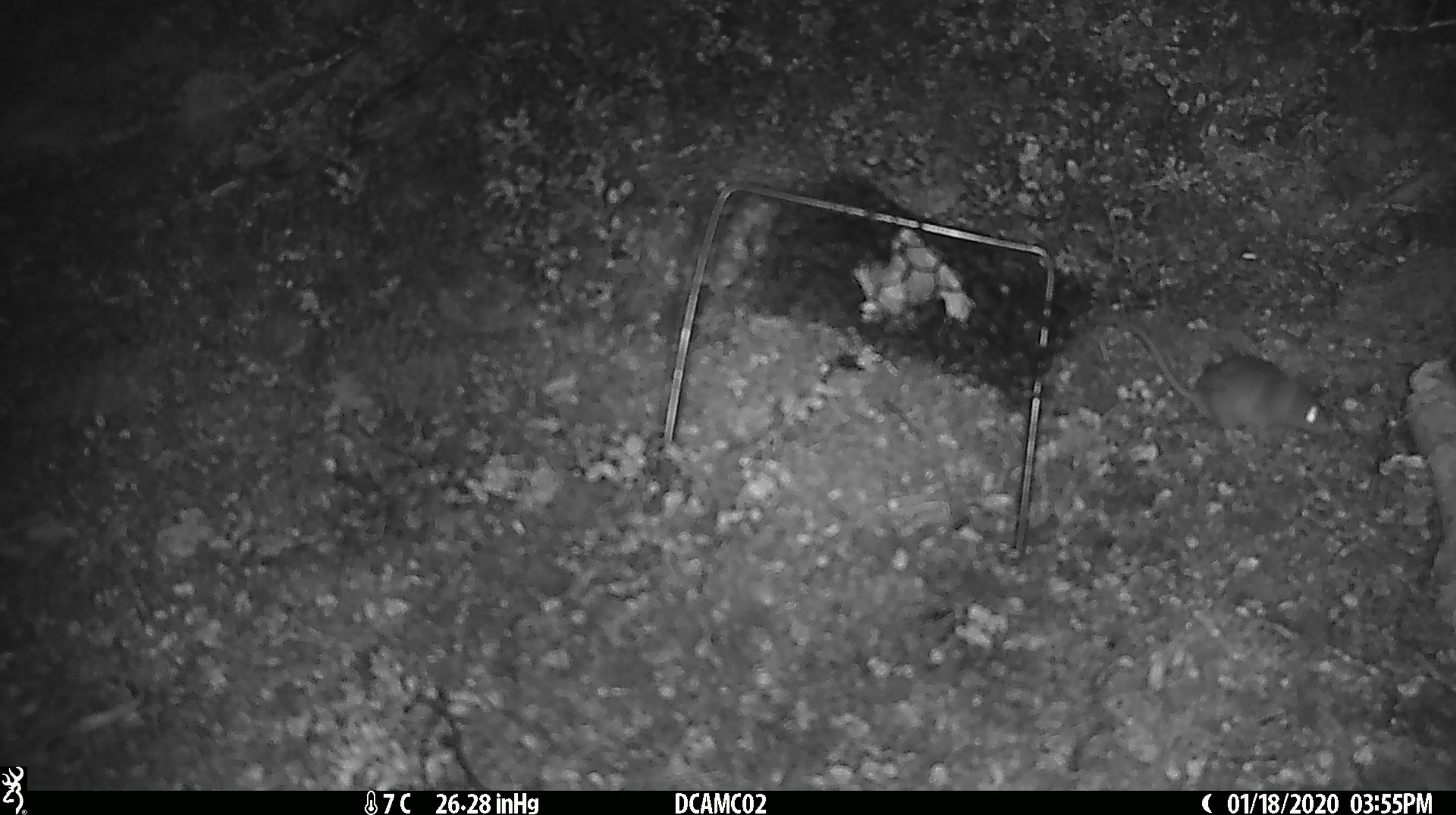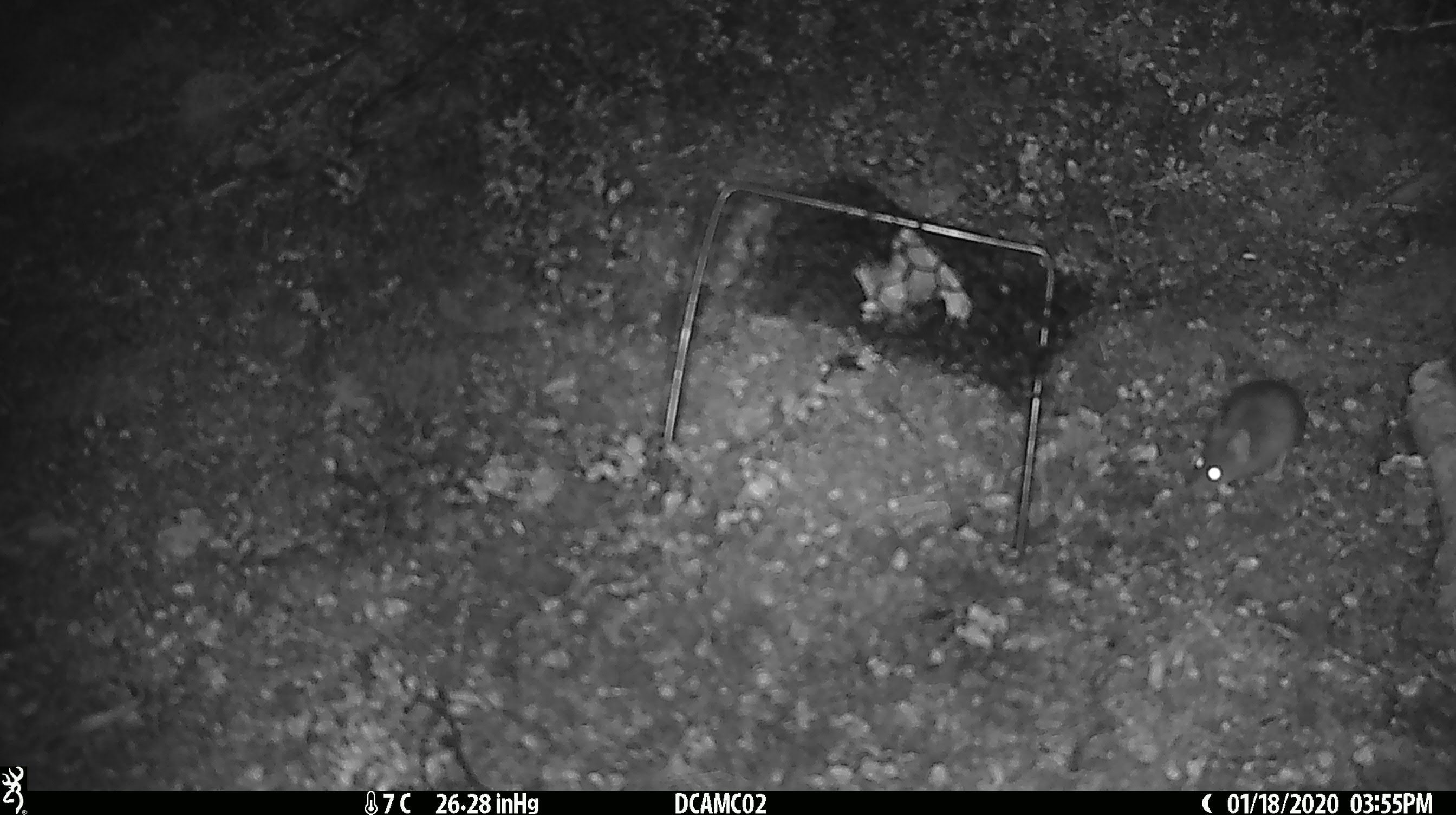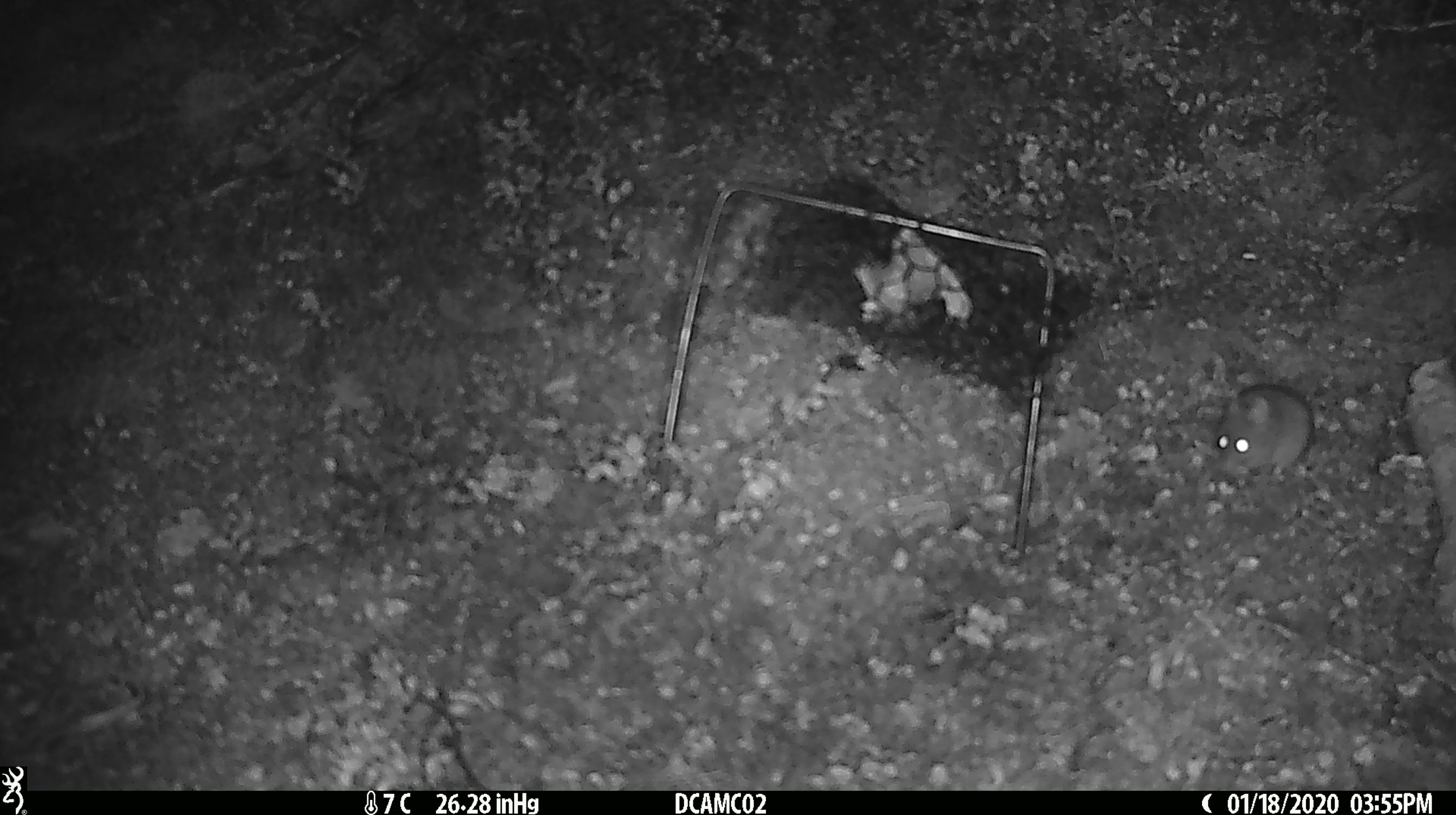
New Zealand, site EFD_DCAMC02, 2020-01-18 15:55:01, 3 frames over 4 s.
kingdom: Animalia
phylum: Chordata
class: Mammalia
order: Rodentia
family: Muridae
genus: Mus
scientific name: Mus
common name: mouse